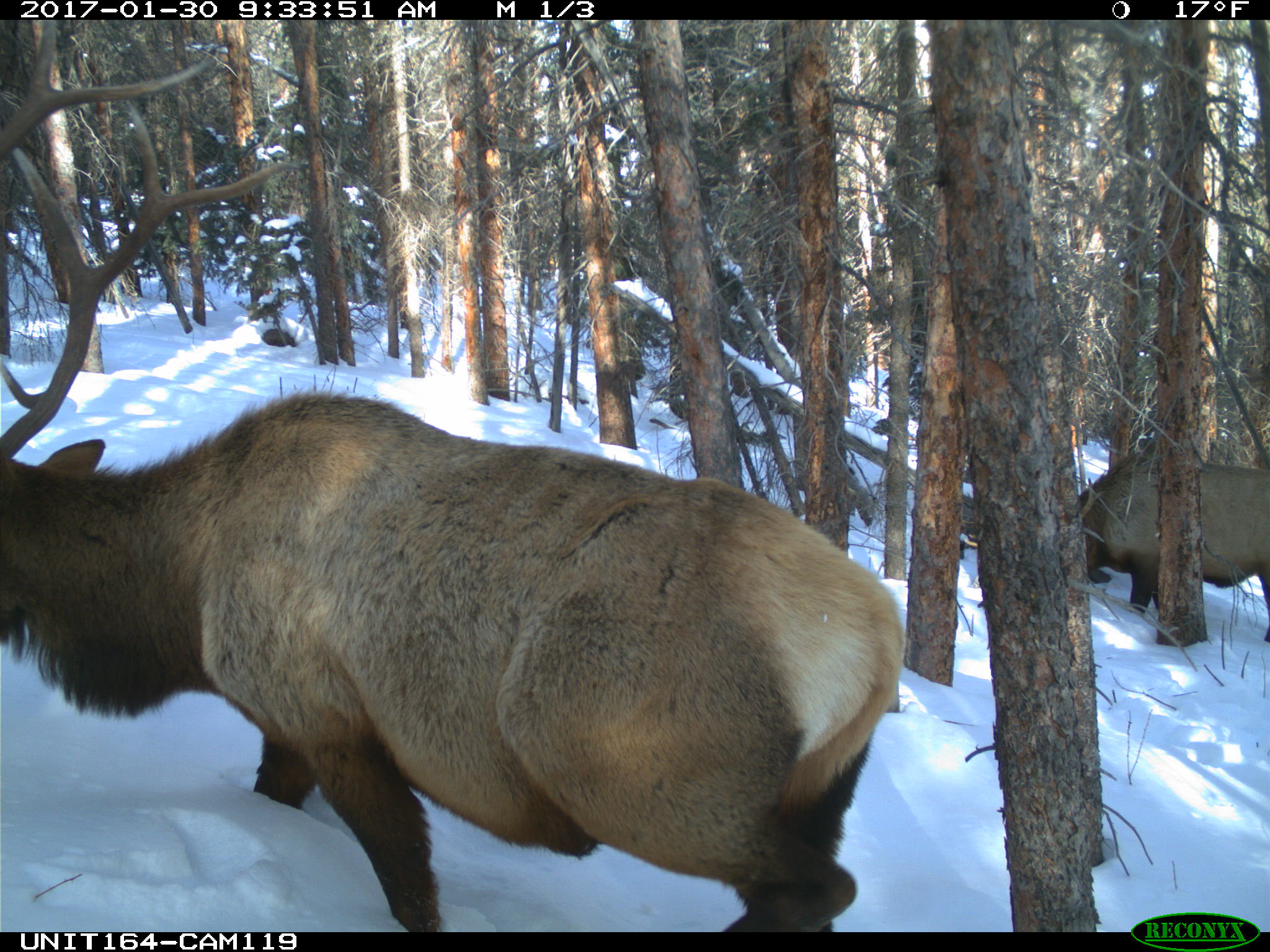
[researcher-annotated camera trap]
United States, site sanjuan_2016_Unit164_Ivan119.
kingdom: Animalia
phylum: Chordata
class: Mammalia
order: Artiodactyla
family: Cervidae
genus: Cervus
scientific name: Cervus elaphus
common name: red deer